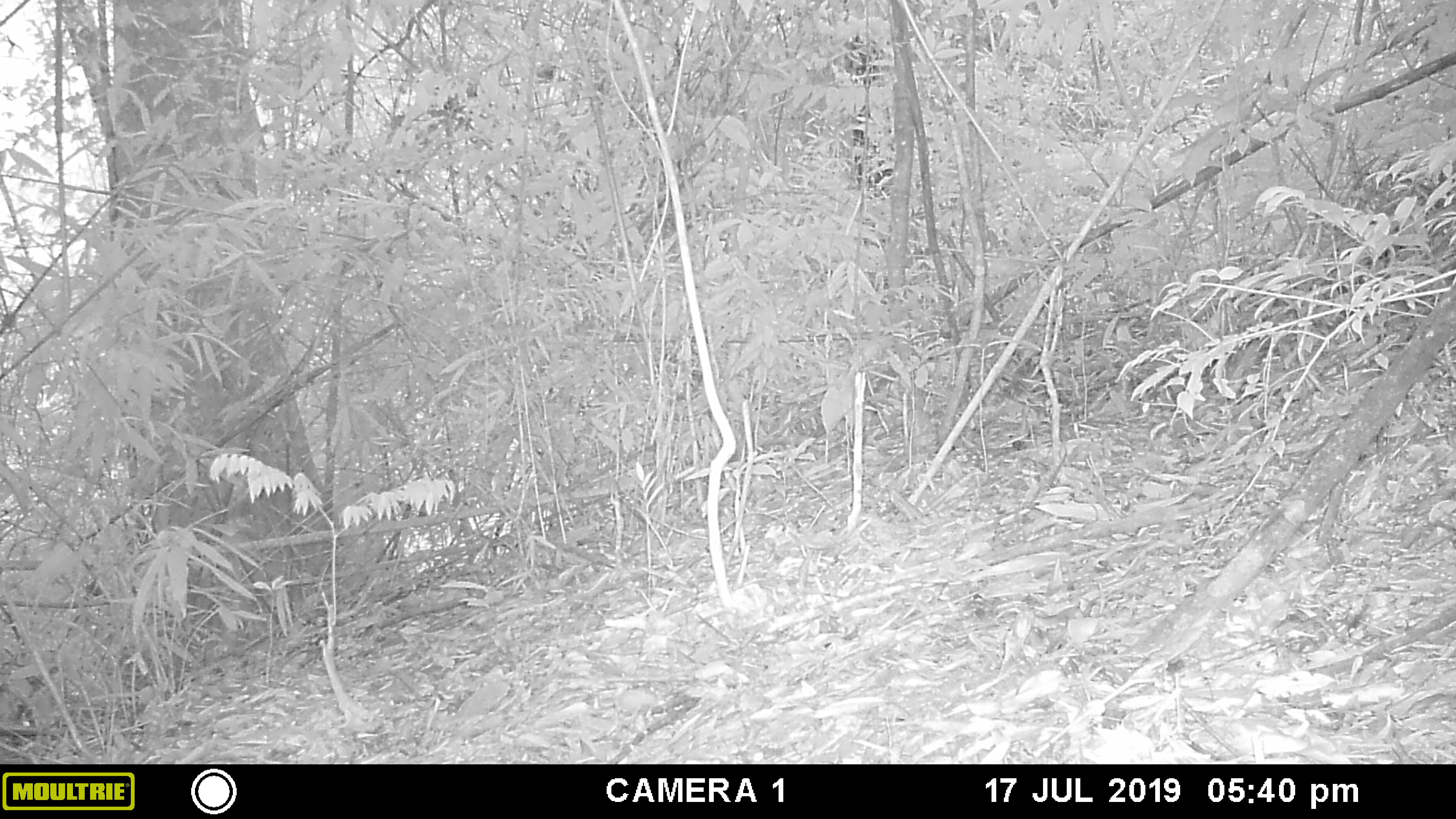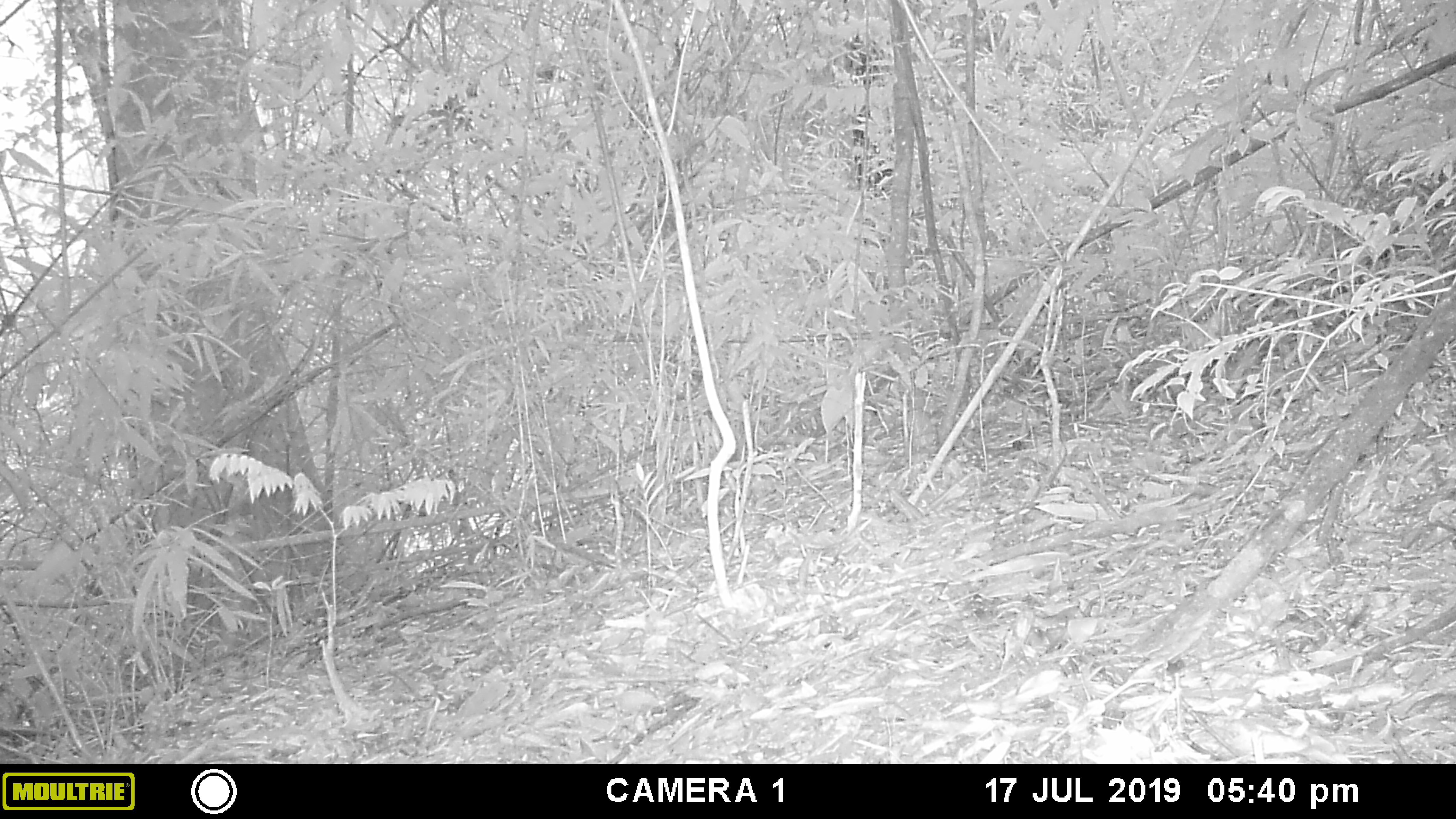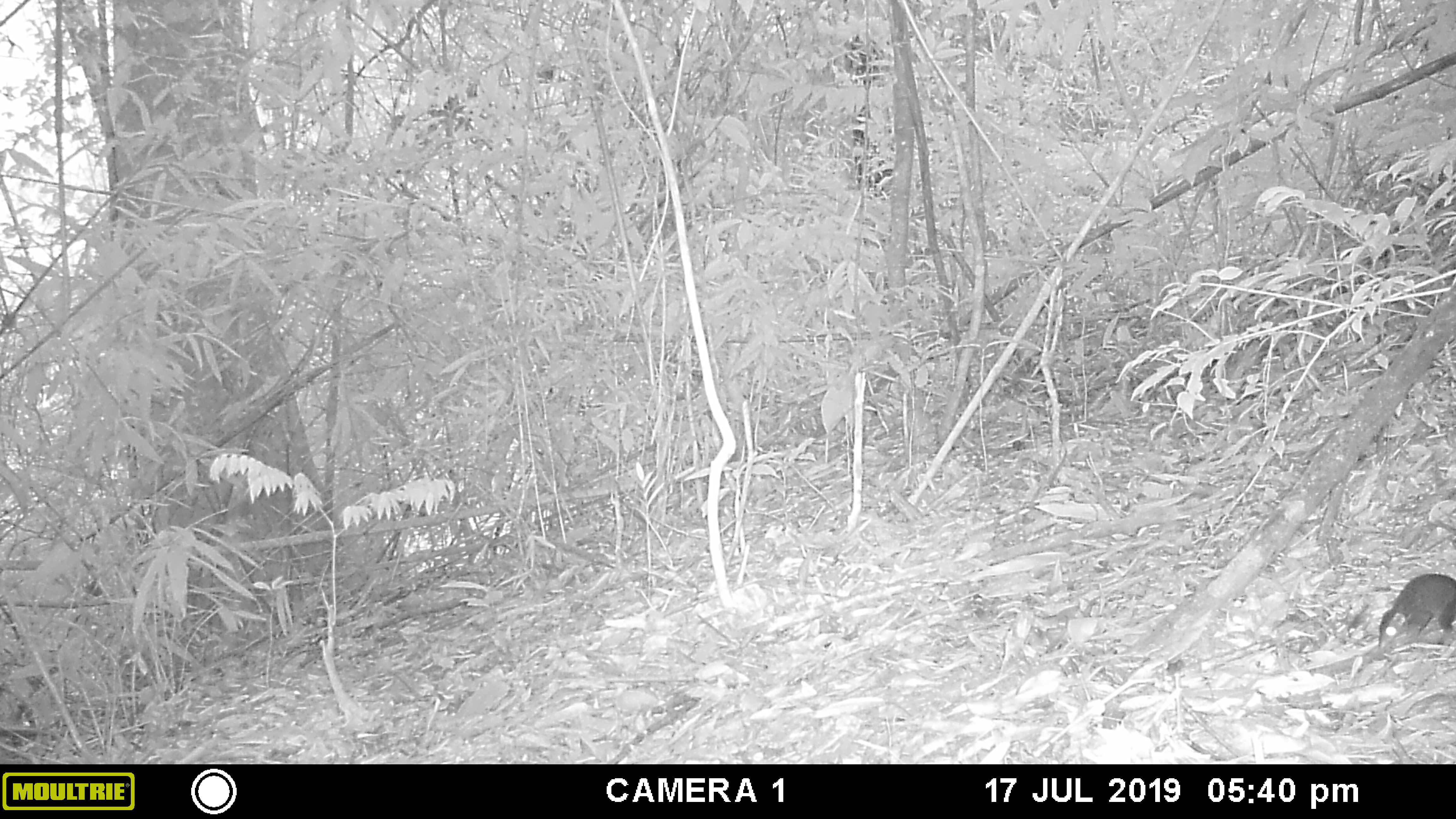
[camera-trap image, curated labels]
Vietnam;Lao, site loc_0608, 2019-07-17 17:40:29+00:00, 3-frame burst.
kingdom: Animalia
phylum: Chordata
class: Mammalia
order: Scandentia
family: Tupaiidae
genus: Tupaia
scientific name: Tupaia belangeri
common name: northern treeshrew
Northern treeshrew (Tupaia belangeri). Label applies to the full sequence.